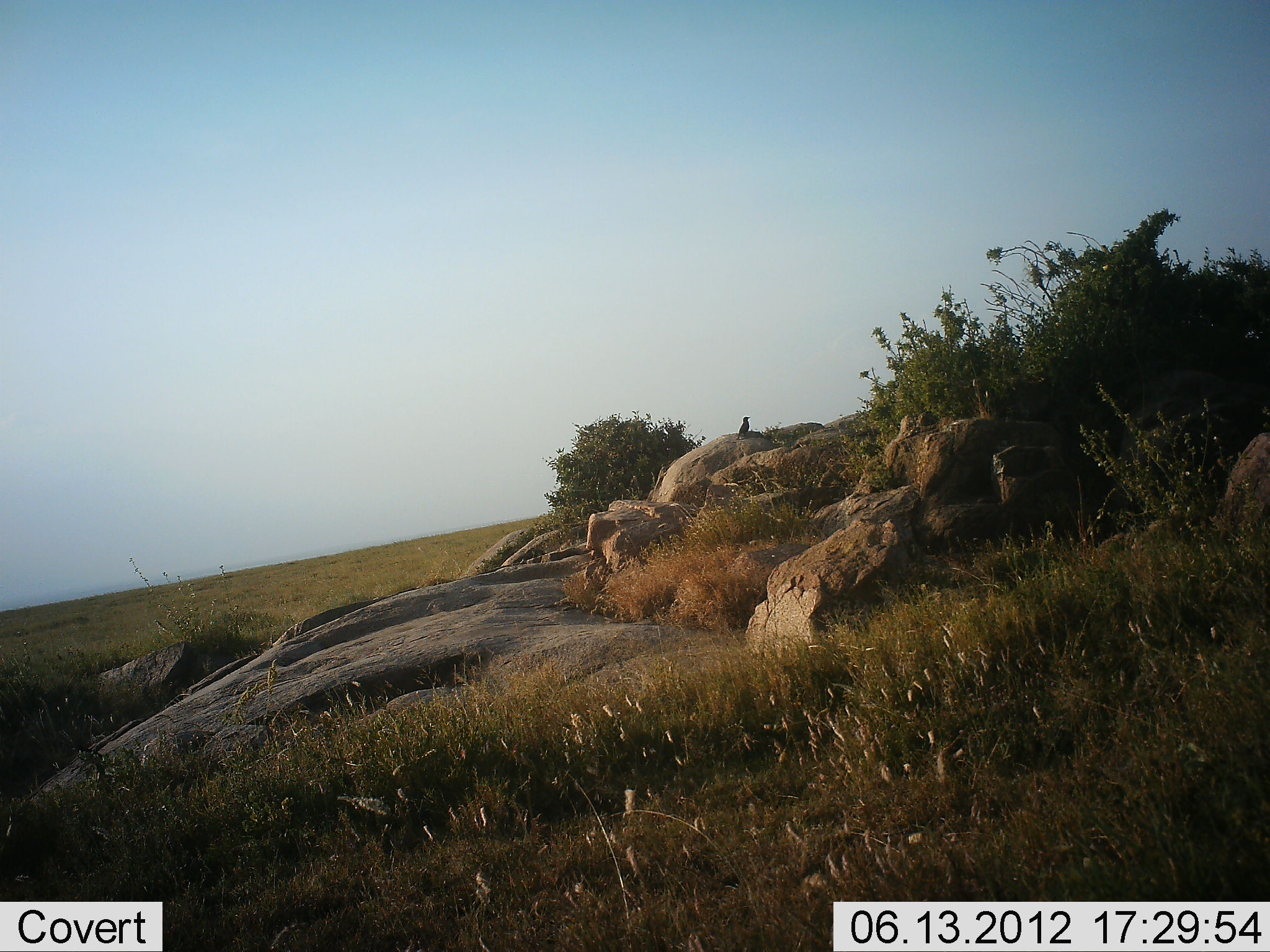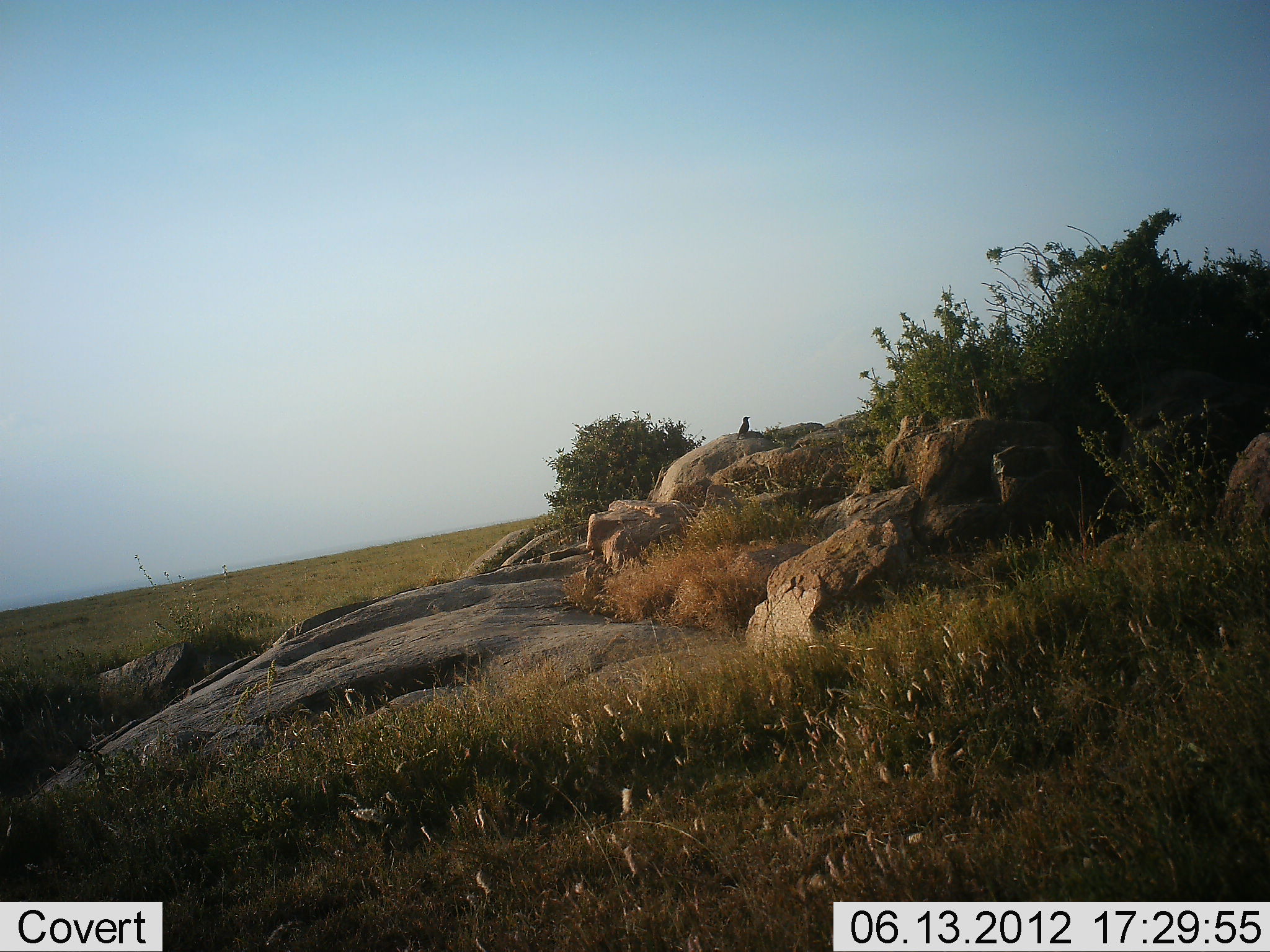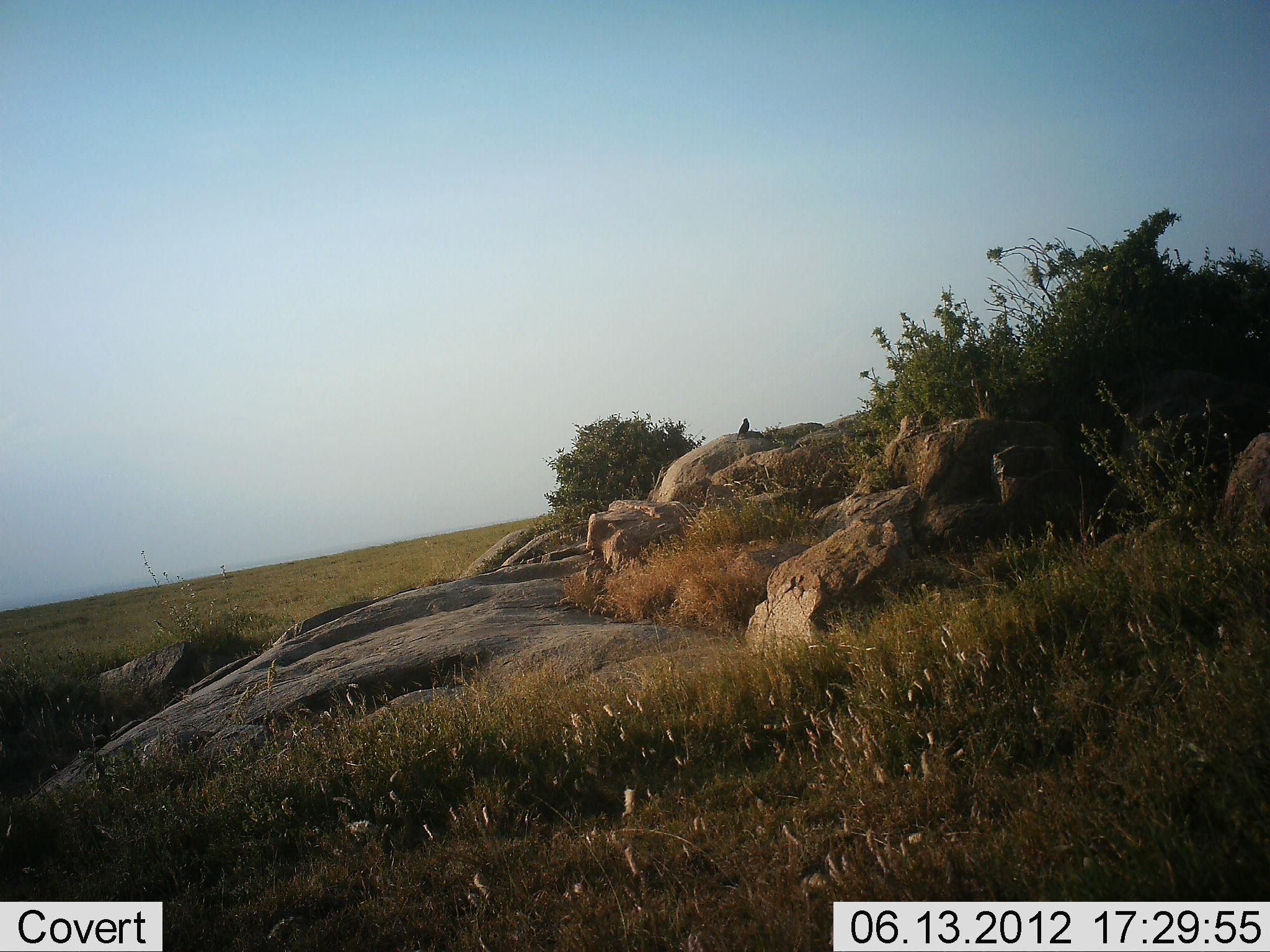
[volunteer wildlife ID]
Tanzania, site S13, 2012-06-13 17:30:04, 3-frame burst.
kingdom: Animalia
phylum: Chordata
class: Aves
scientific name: Aves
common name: bird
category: otherbird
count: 1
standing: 70%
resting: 40%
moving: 0%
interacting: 0%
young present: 0%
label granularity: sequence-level